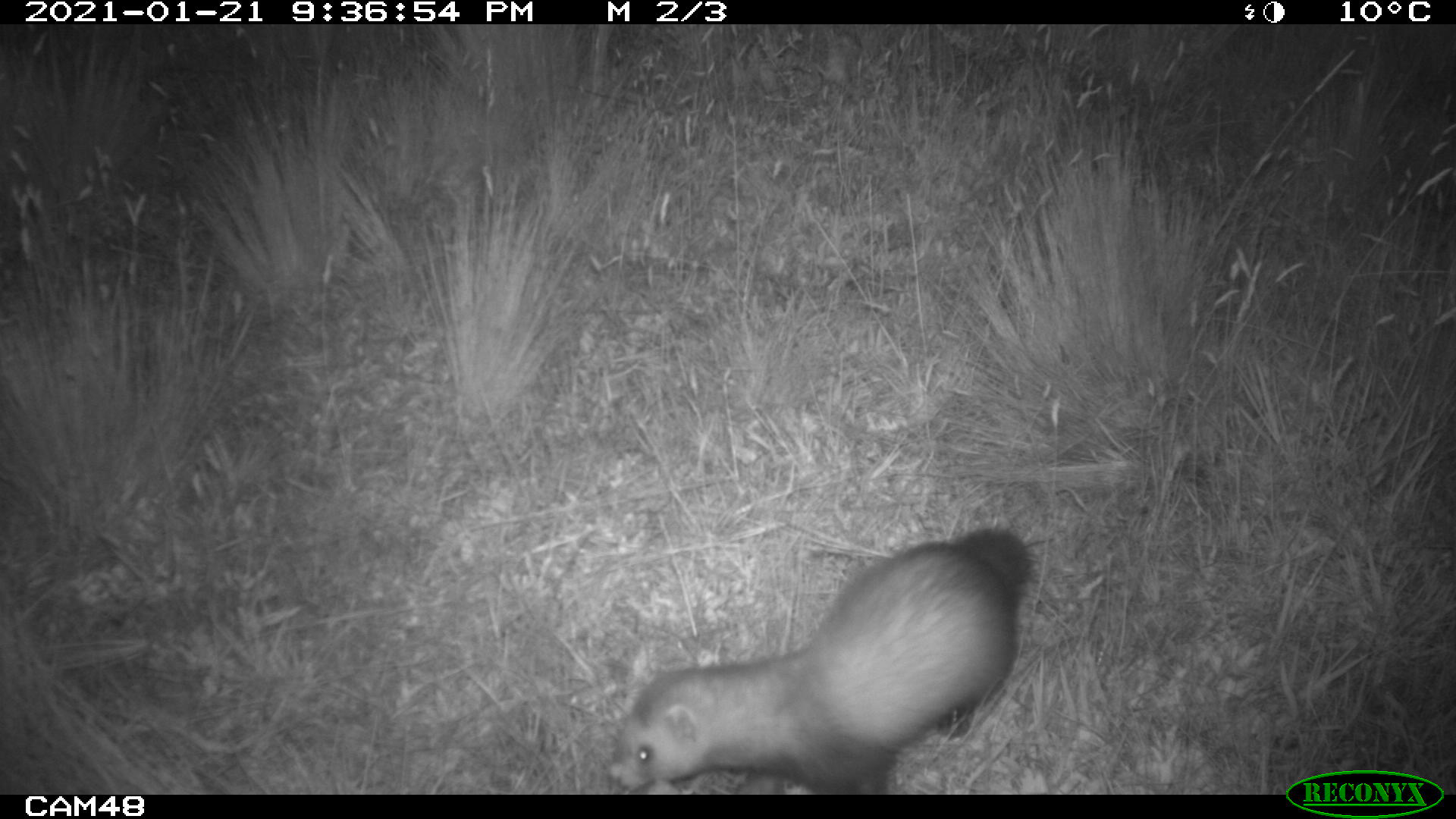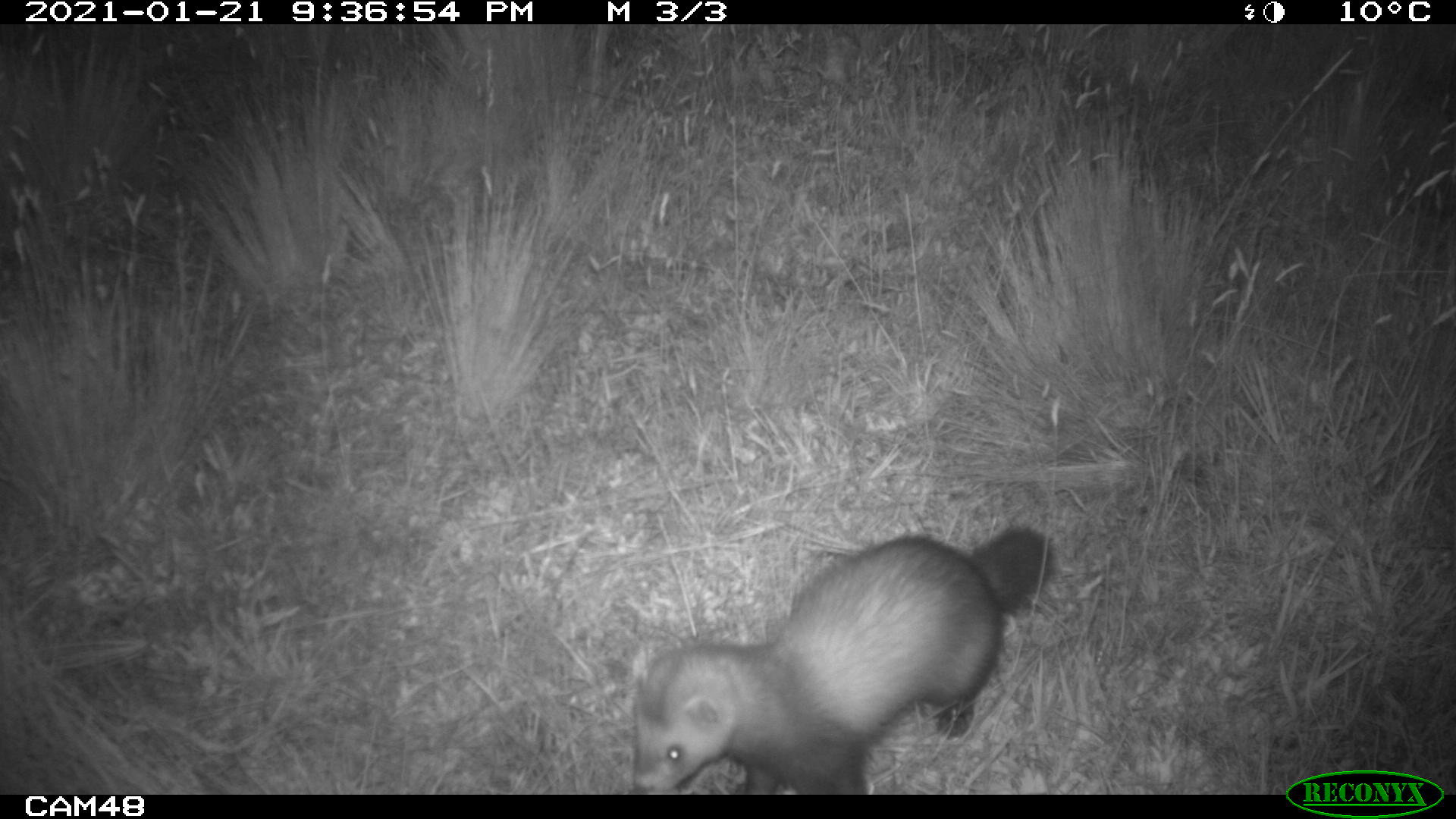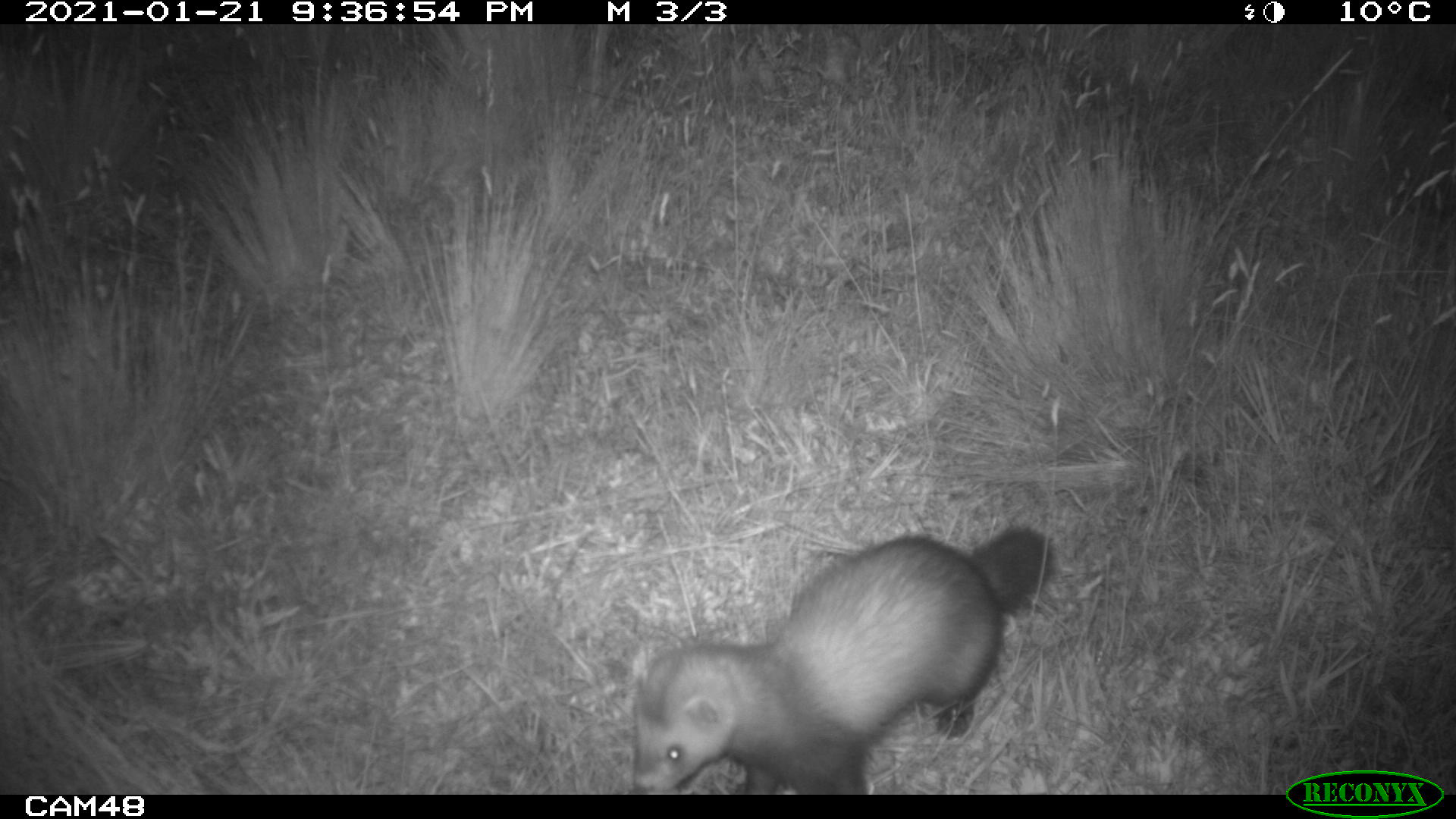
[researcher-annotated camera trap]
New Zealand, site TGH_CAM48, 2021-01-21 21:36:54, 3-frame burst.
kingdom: Animalia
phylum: Chordata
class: Mammalia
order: Carnivora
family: Mustelidae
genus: Mustela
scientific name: Mustela furo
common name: ferret